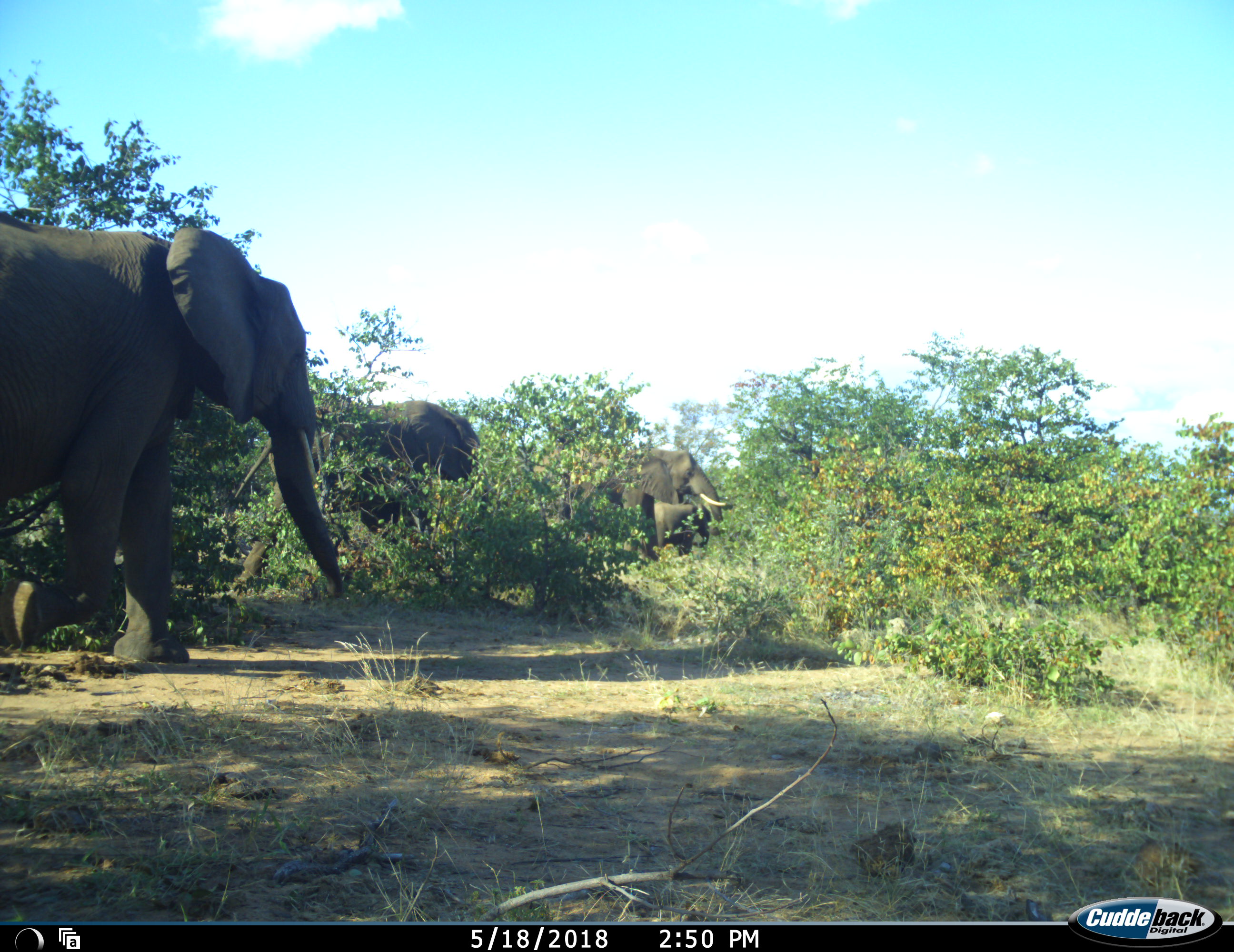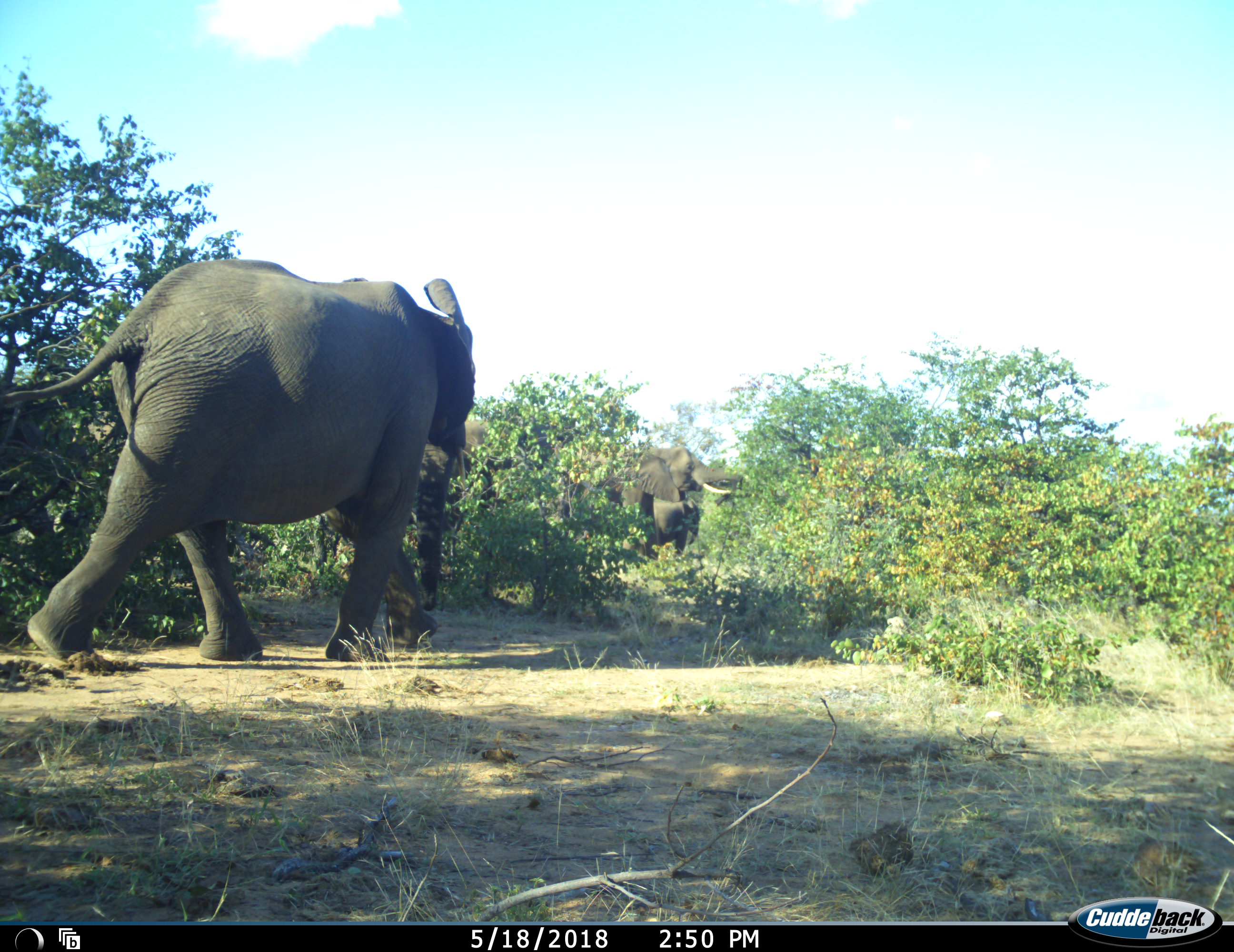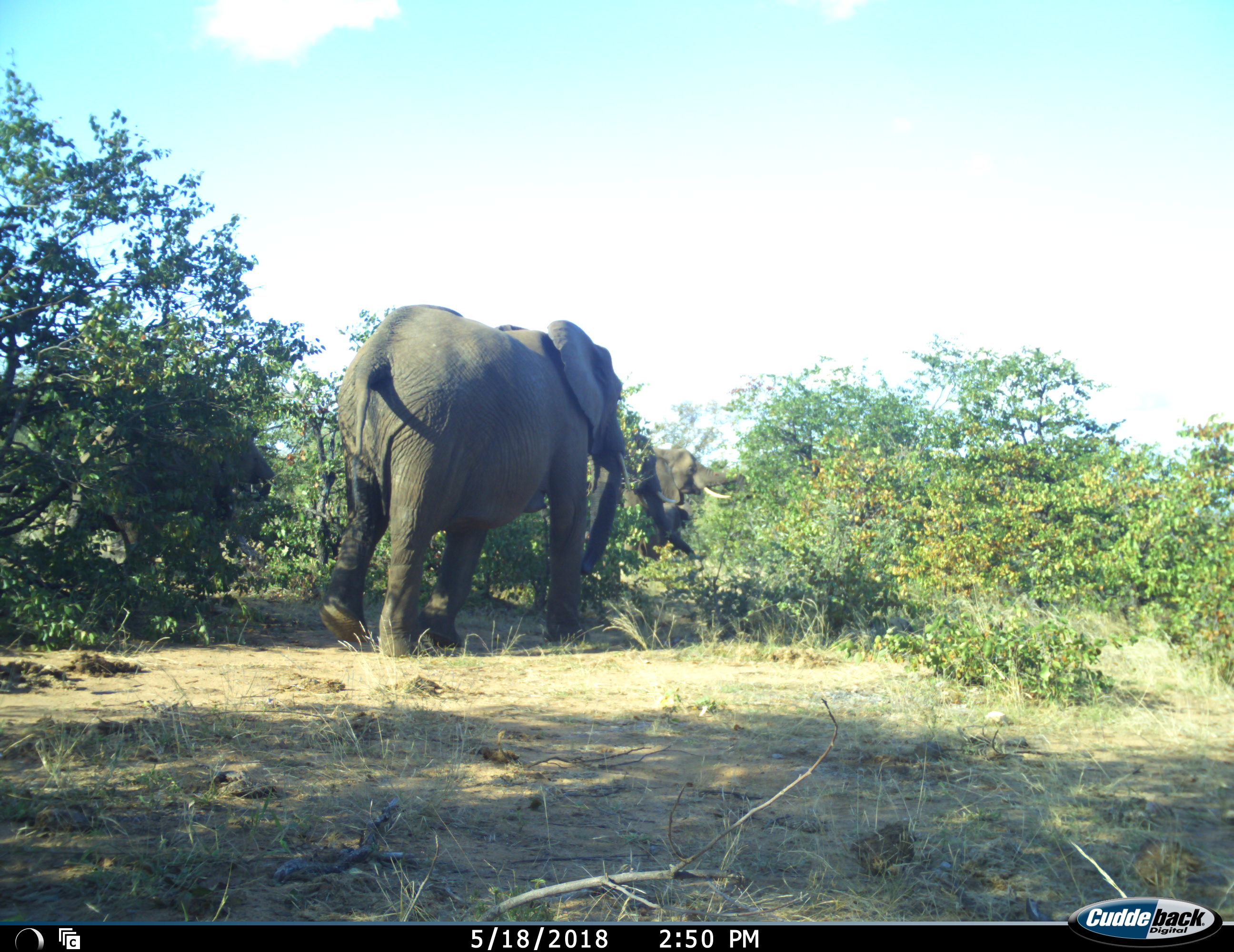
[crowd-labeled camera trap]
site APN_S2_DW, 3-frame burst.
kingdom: Animalia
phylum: Chordata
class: Mammalia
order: Proboscidea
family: Elephantidae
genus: Loxodonta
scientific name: Loxodonta africana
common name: african bush elephant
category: elephant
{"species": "elephant (african bush elephant) (Loxodonta africana)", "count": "4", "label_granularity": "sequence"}